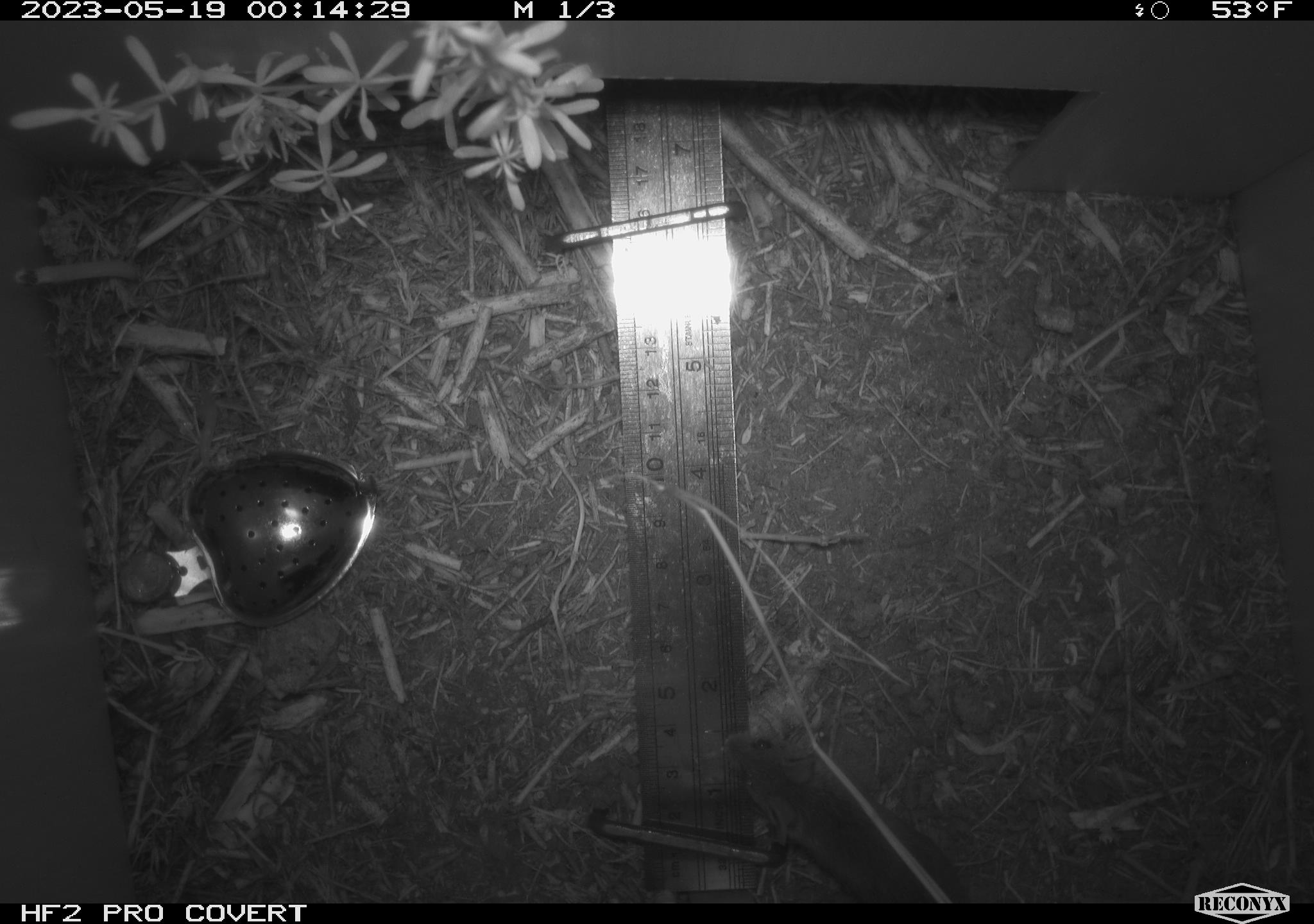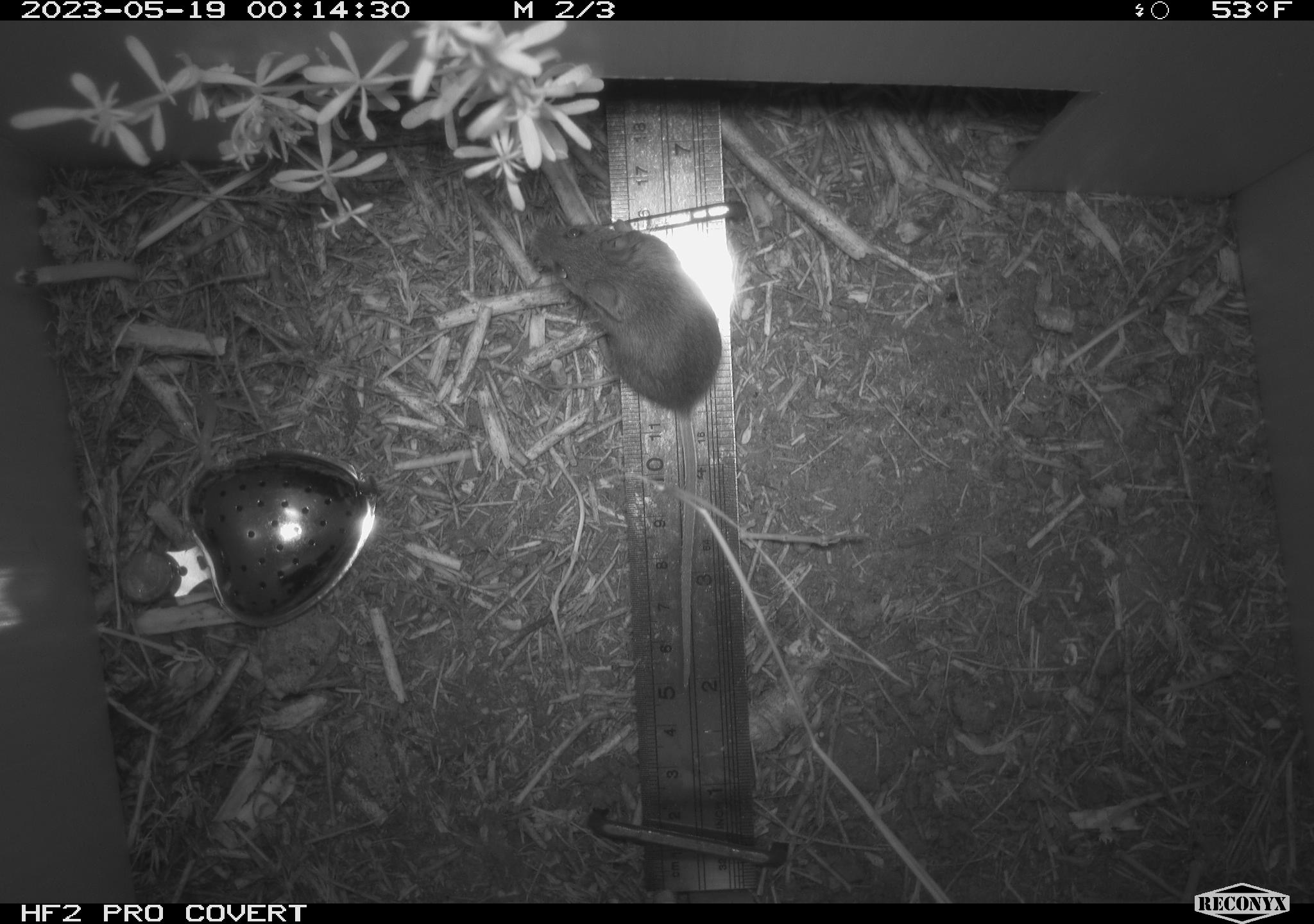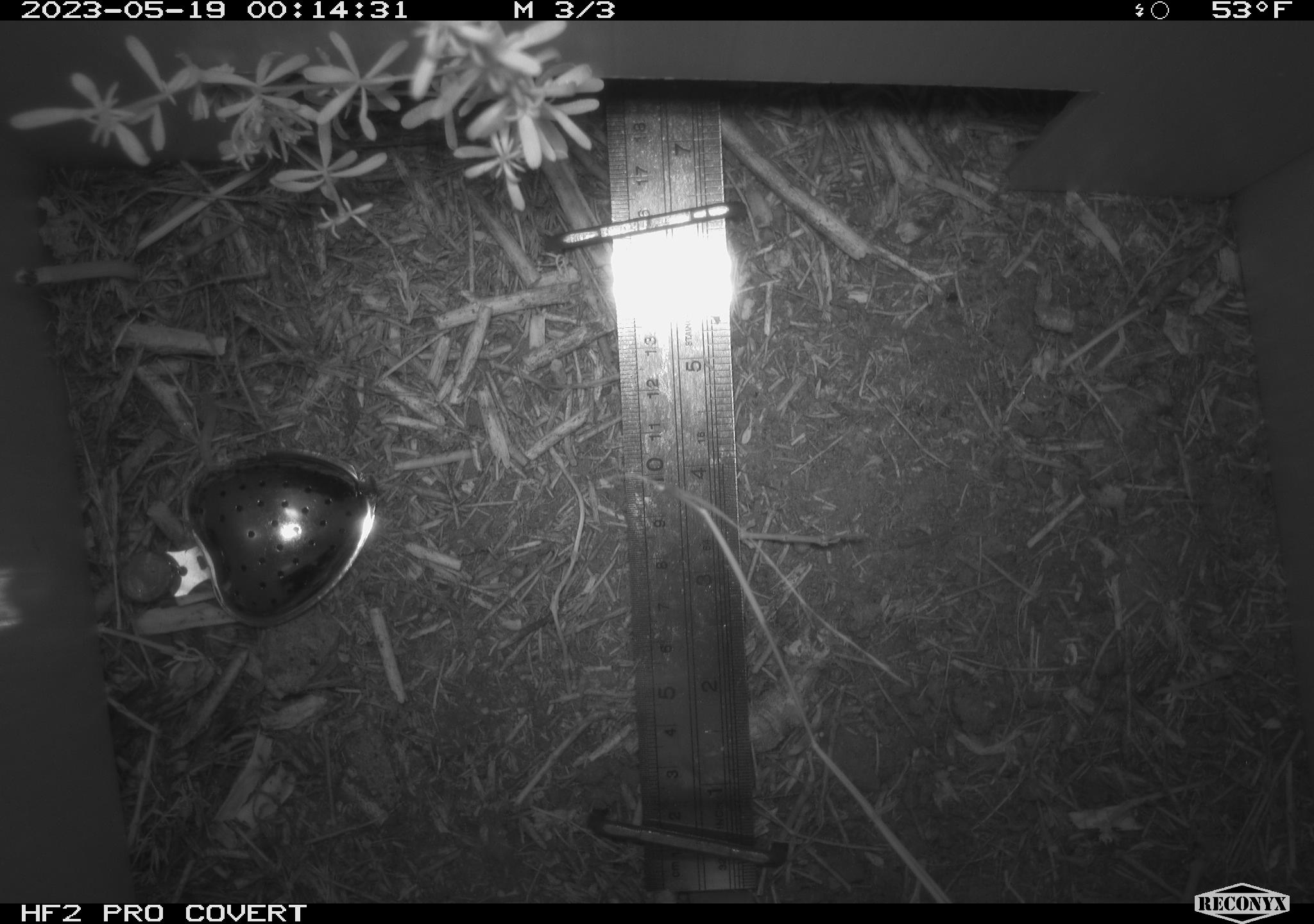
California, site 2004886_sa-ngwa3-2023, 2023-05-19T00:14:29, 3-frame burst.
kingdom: Animalia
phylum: Chordata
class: Mammalia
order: Rodentia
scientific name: Rodentia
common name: mouse species